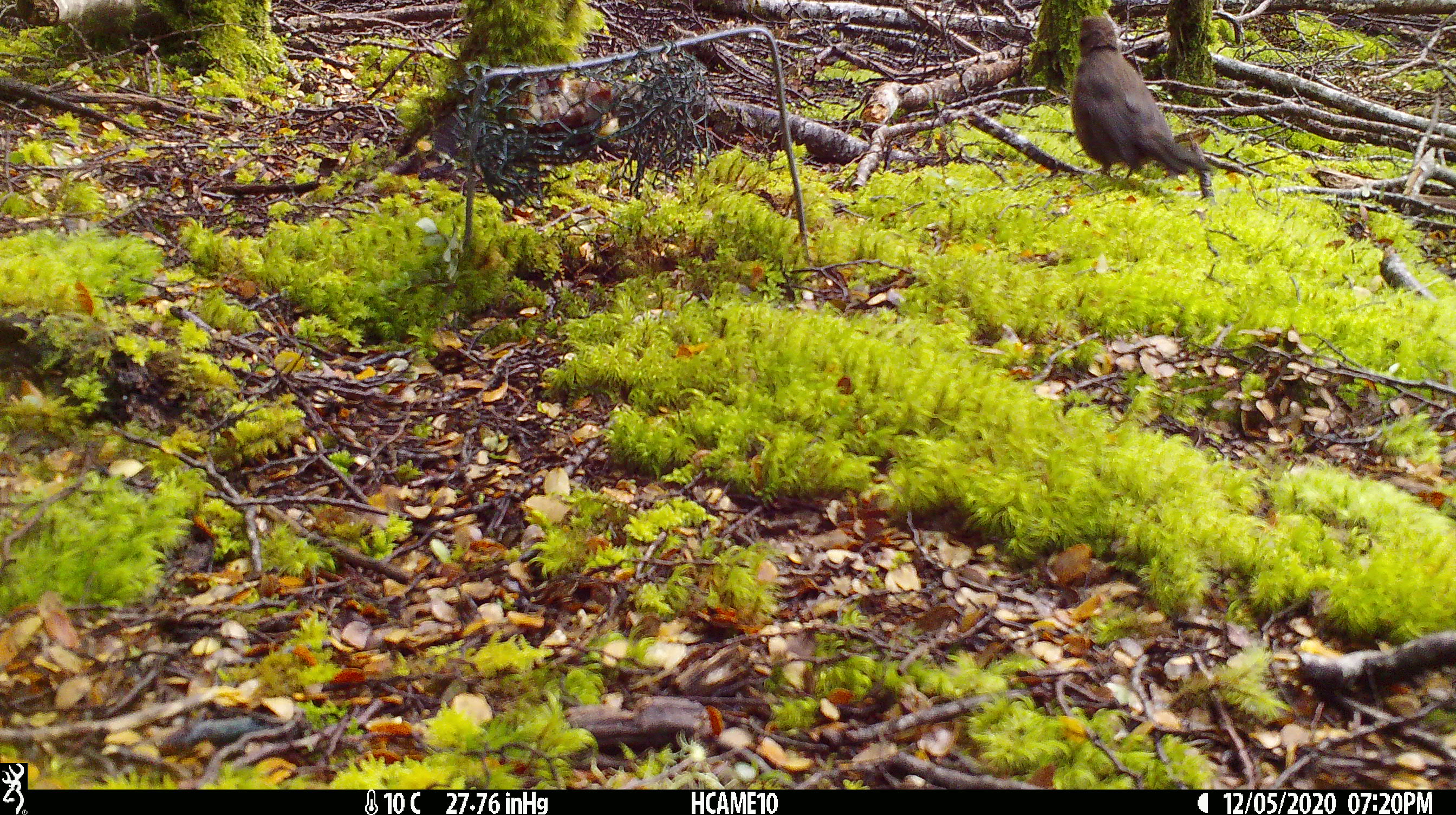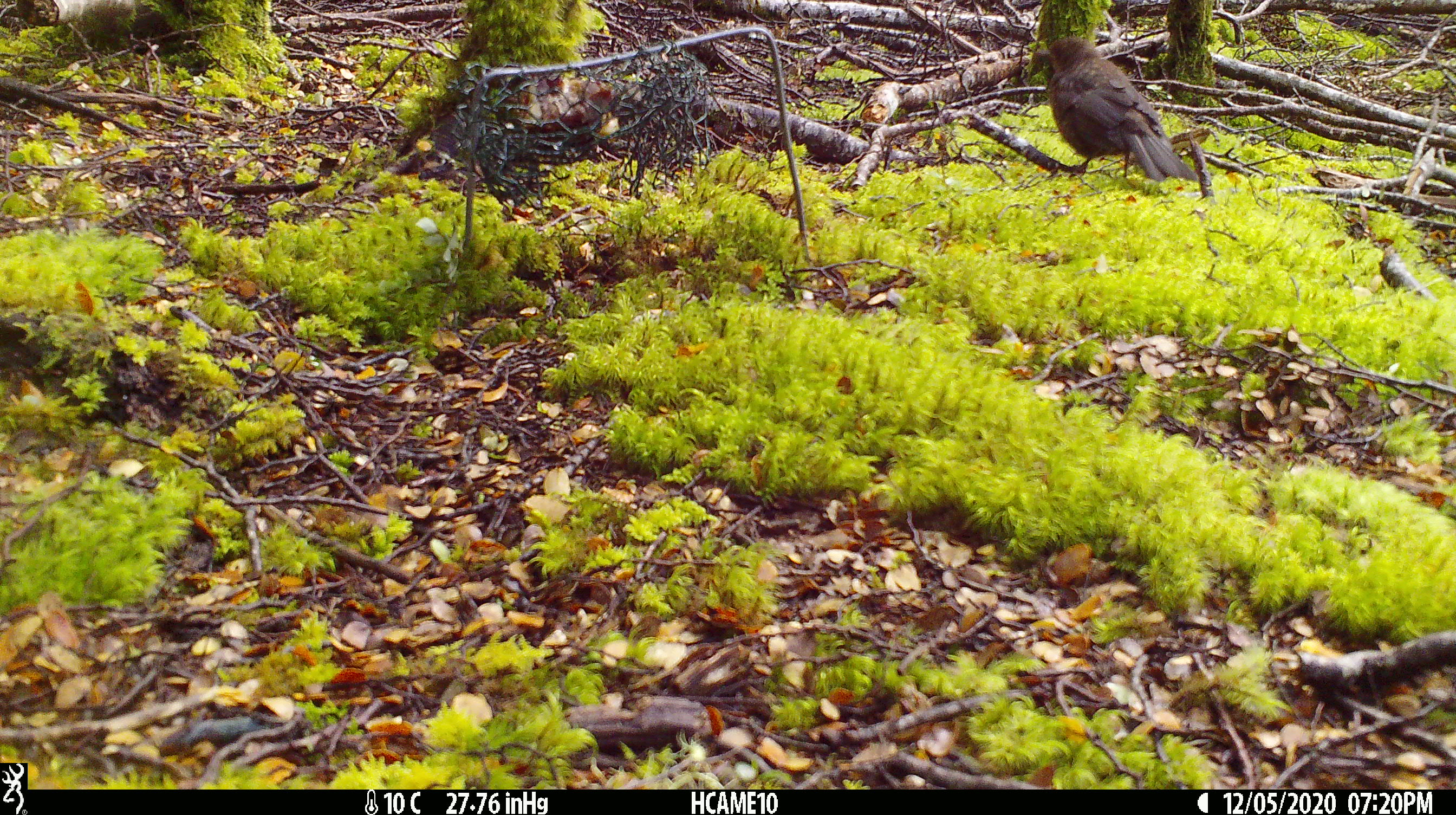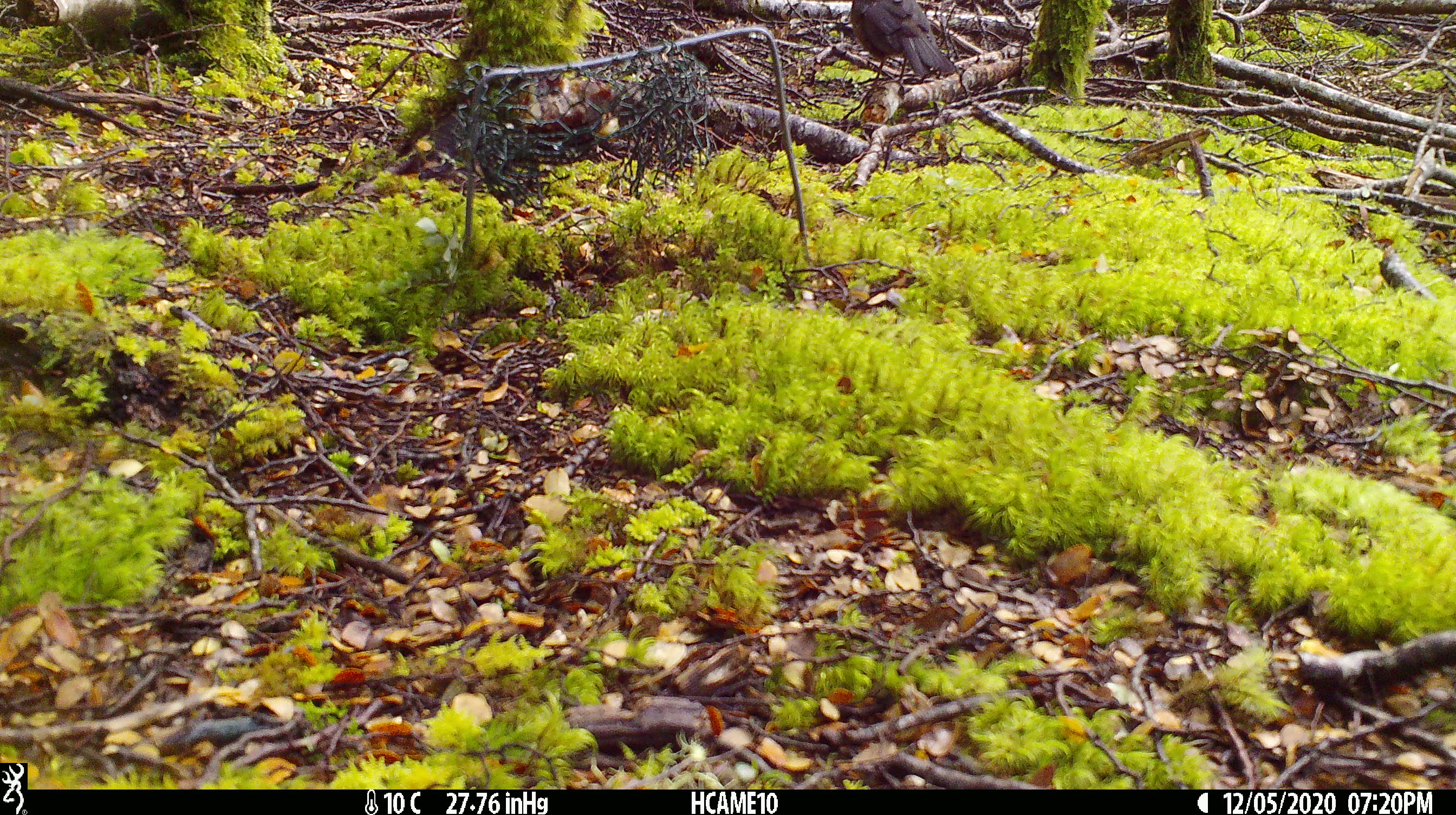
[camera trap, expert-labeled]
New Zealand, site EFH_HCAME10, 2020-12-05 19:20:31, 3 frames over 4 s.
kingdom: Animalia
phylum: Chordata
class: Aves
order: Passeriformes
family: Turdidae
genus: Turdus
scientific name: Turdus merula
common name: eurasian blackbird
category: blackbird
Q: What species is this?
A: Blackbird (eurasian blackbird) (Turdus merula).